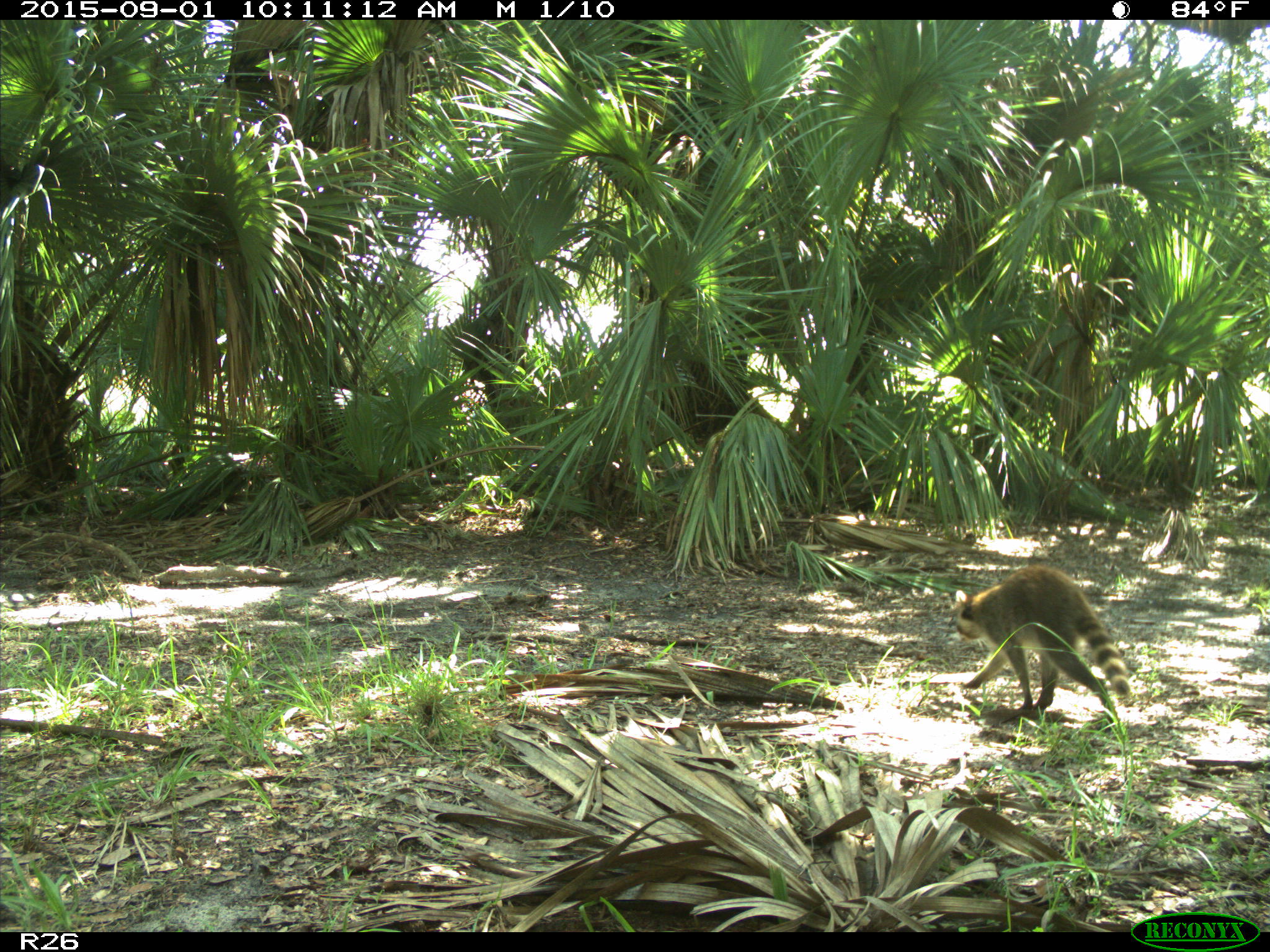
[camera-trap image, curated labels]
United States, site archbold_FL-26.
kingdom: Animalia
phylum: Chordata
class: Mammalia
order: Carnivora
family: Procyonidae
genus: Procyon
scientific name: Procyon lotor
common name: common raccoon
Procyon lotor (common raccoon).